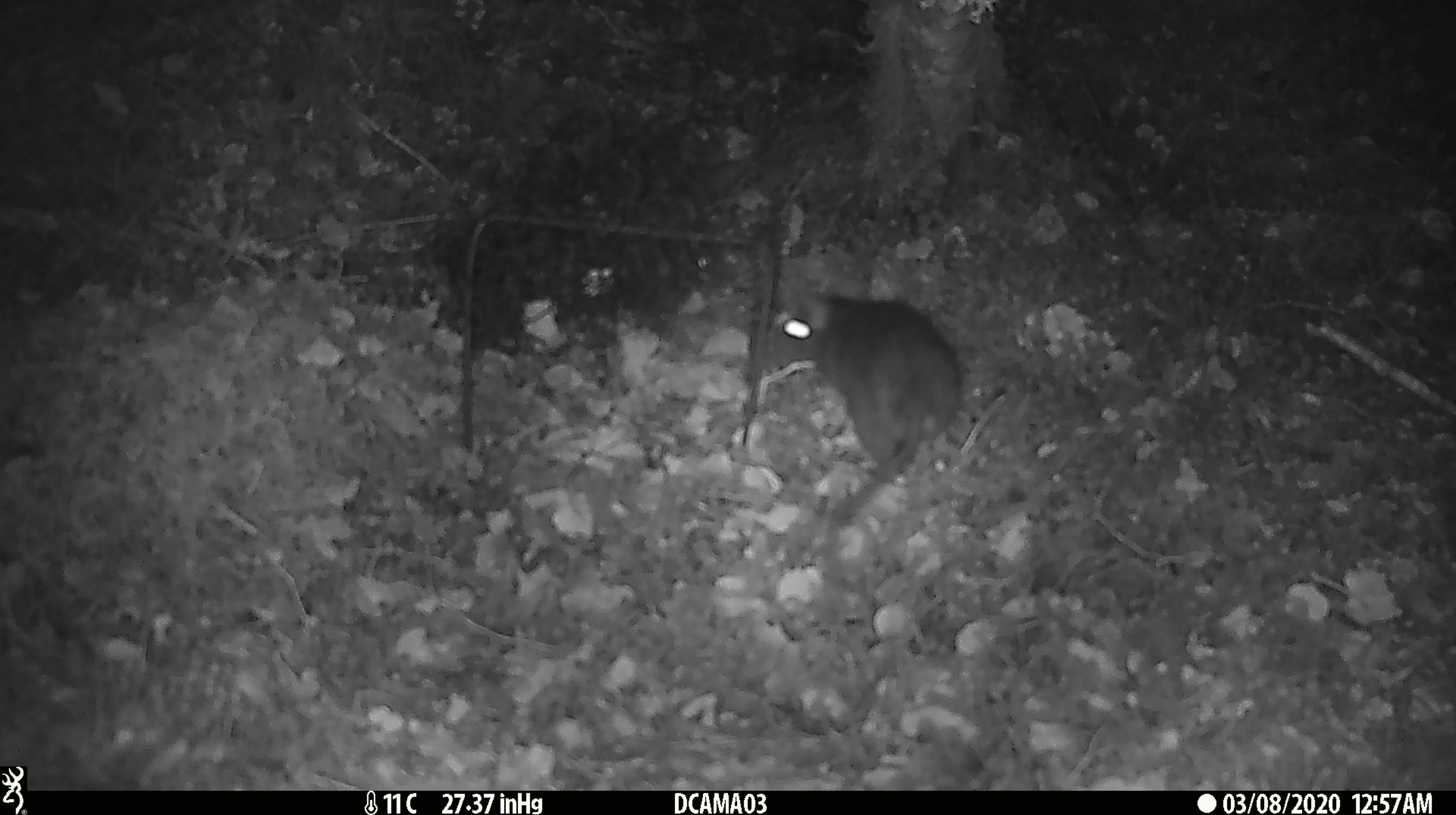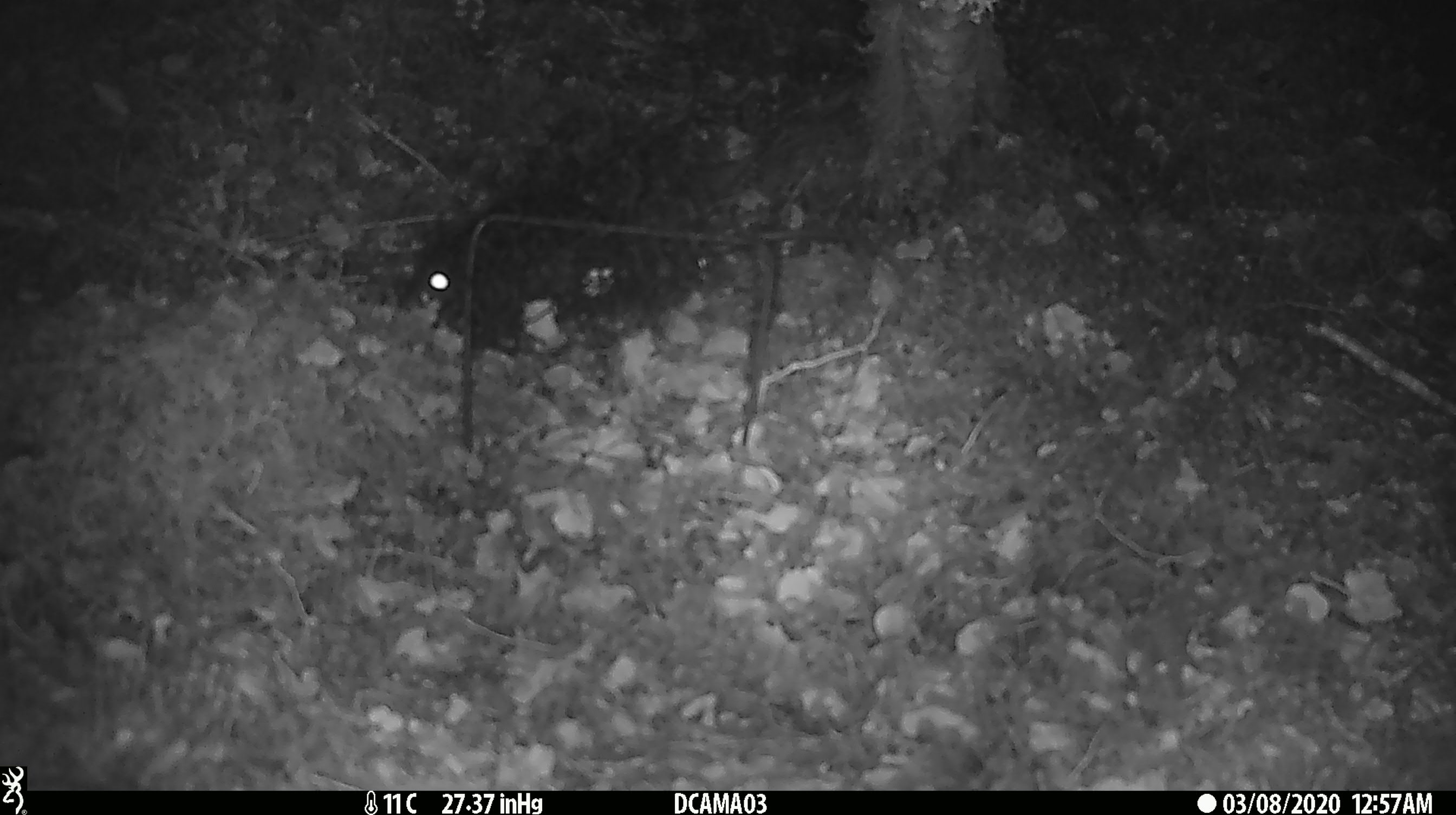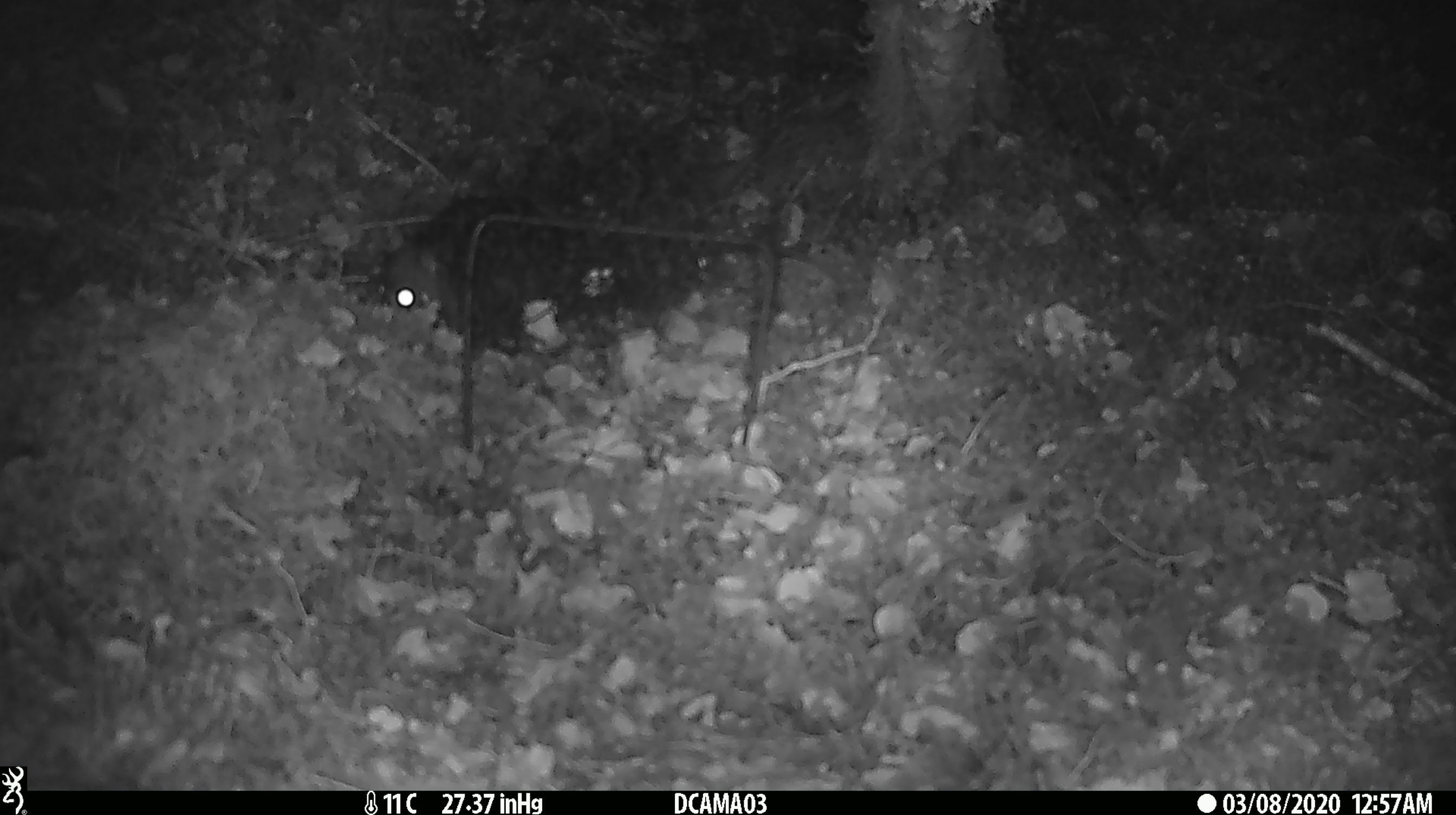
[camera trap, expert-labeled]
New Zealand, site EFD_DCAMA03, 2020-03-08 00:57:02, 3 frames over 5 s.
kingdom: Animalia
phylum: Chordata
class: Mammalia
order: Rodentia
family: Muridae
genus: Rattus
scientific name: Rattus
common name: rat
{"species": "rat (Rattus)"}